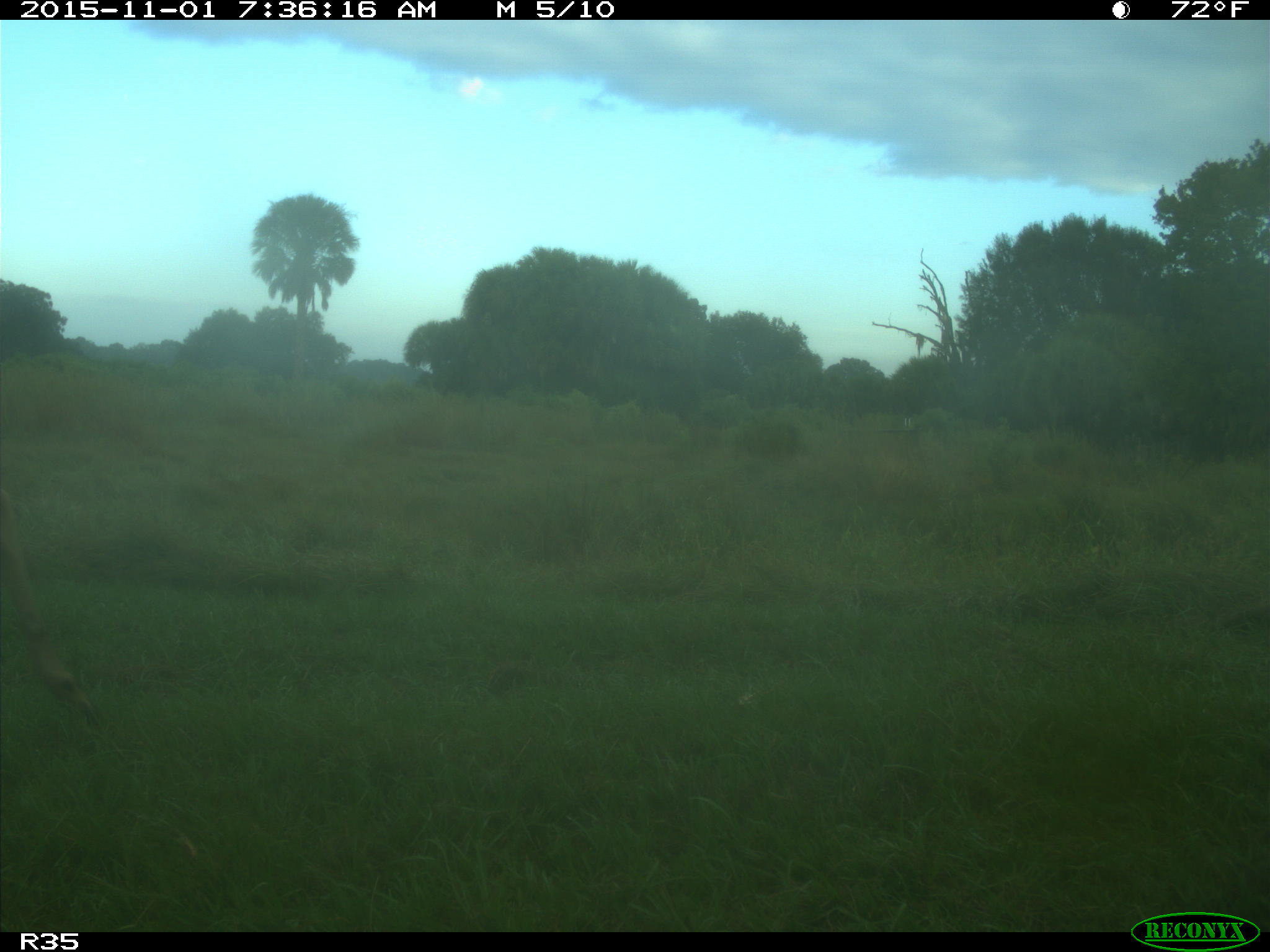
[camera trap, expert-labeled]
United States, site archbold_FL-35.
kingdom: Animalia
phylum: Chordata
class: Mammalia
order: Artiodactyla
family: Cervidae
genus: Odocoileus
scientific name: Odocoileus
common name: deer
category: unidentified deer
Unidentified deer (deer) (Odocoileus).